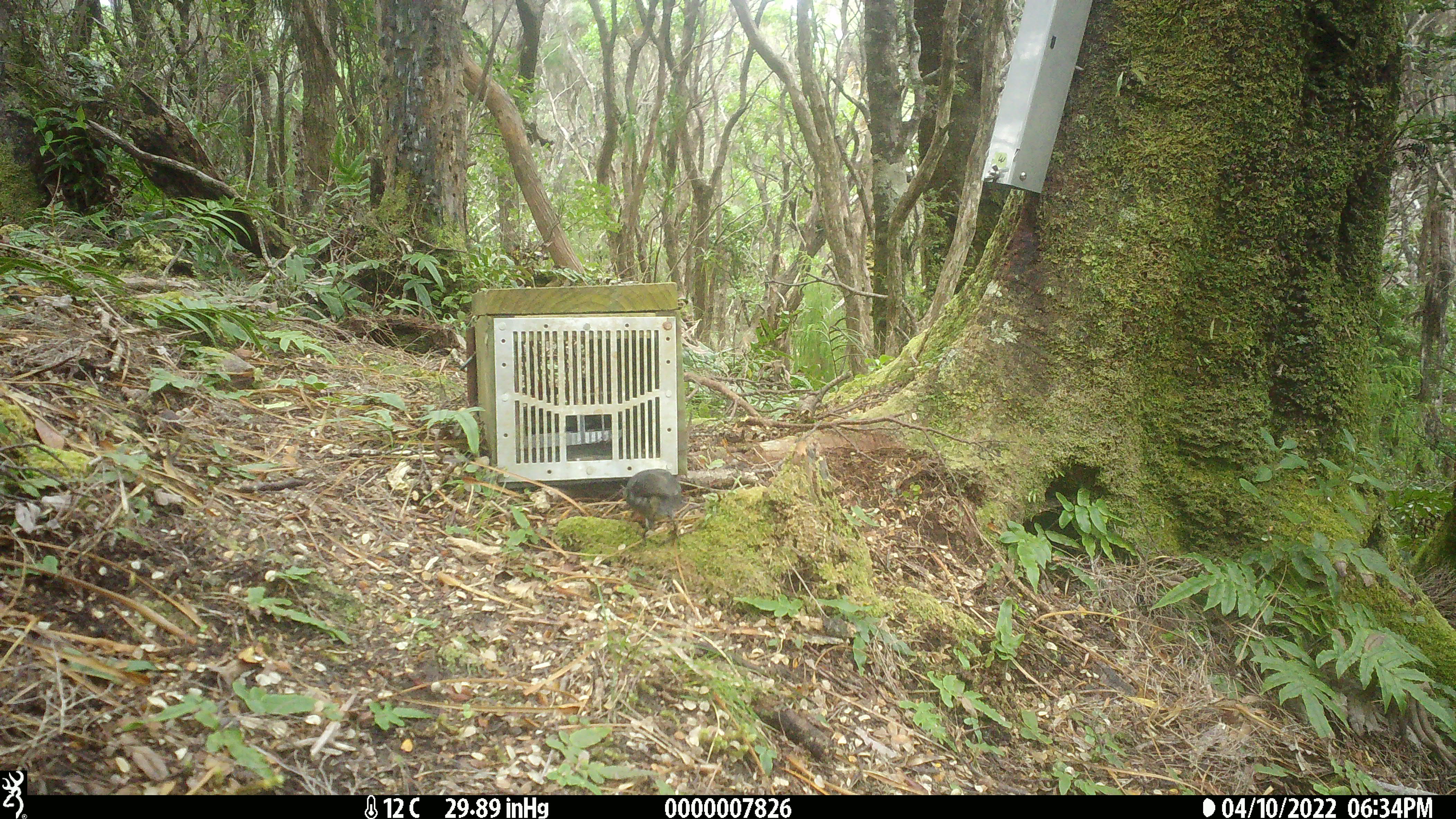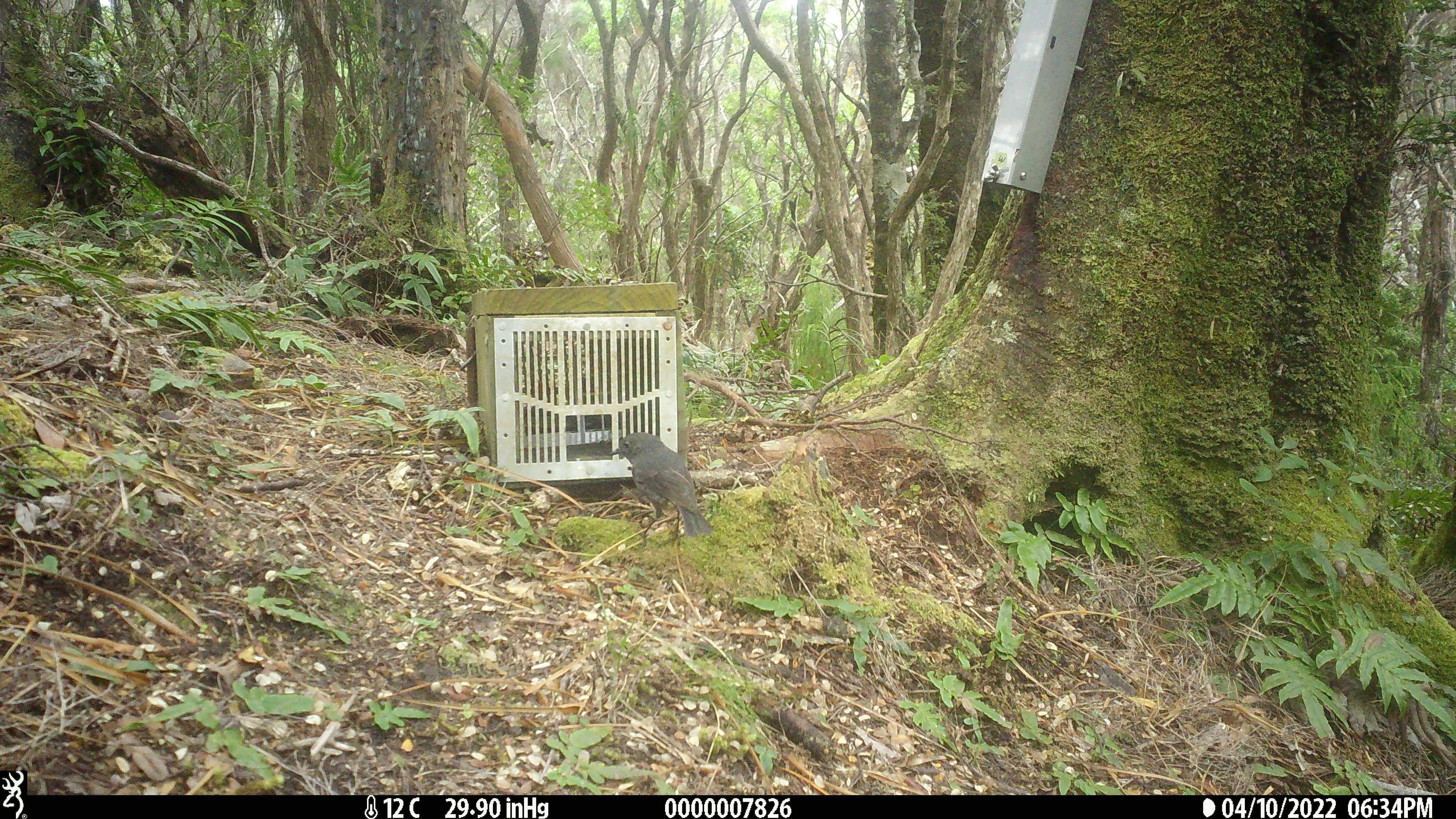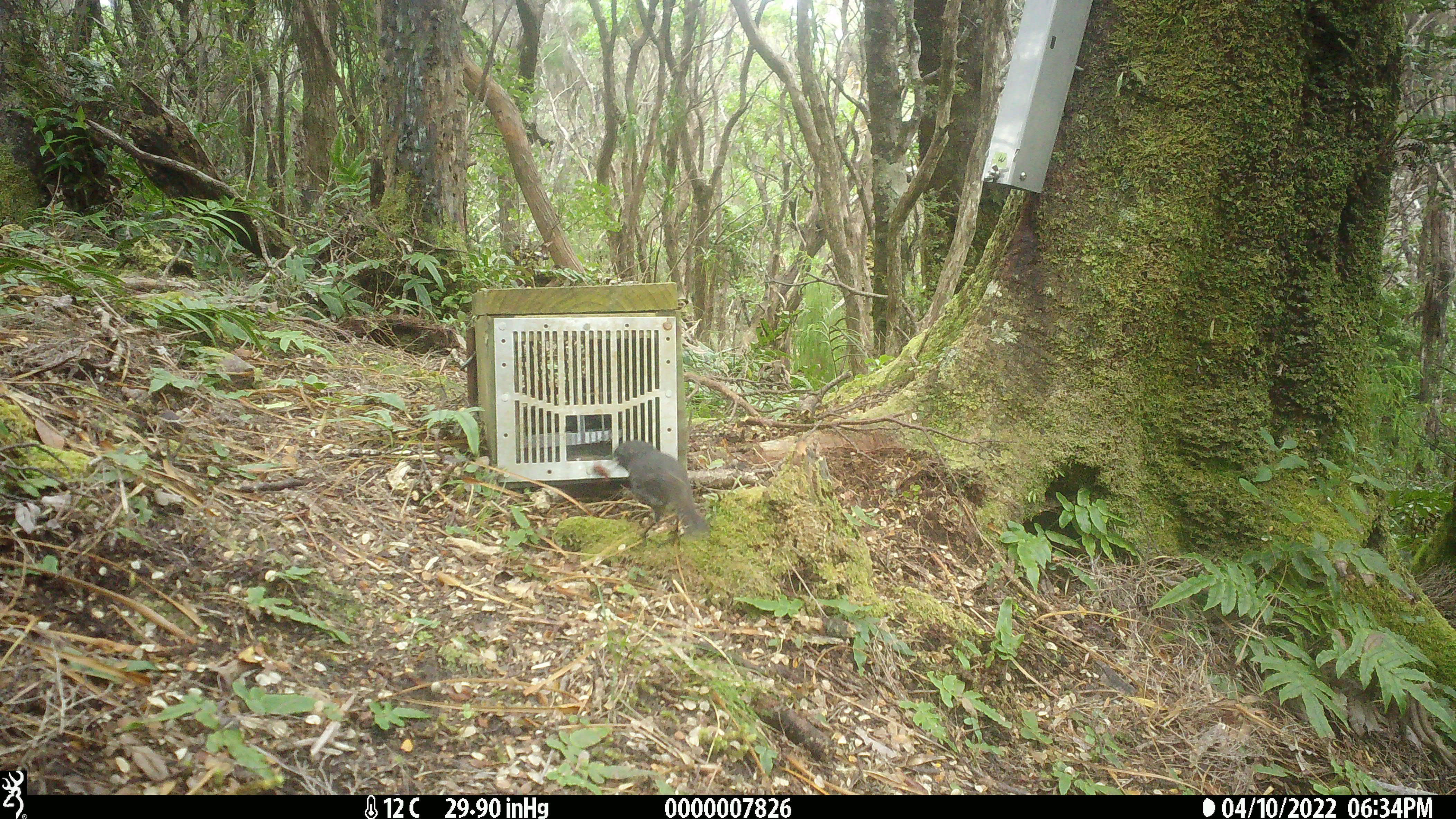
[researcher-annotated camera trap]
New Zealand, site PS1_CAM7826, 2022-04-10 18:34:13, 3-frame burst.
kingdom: Animalia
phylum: Chordata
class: Aves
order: Passeriformes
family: Petroicidae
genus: Petroica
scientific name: Petroica australis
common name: new zealand robin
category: robin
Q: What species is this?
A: Robin (new zealand robin) (Petroica australis).